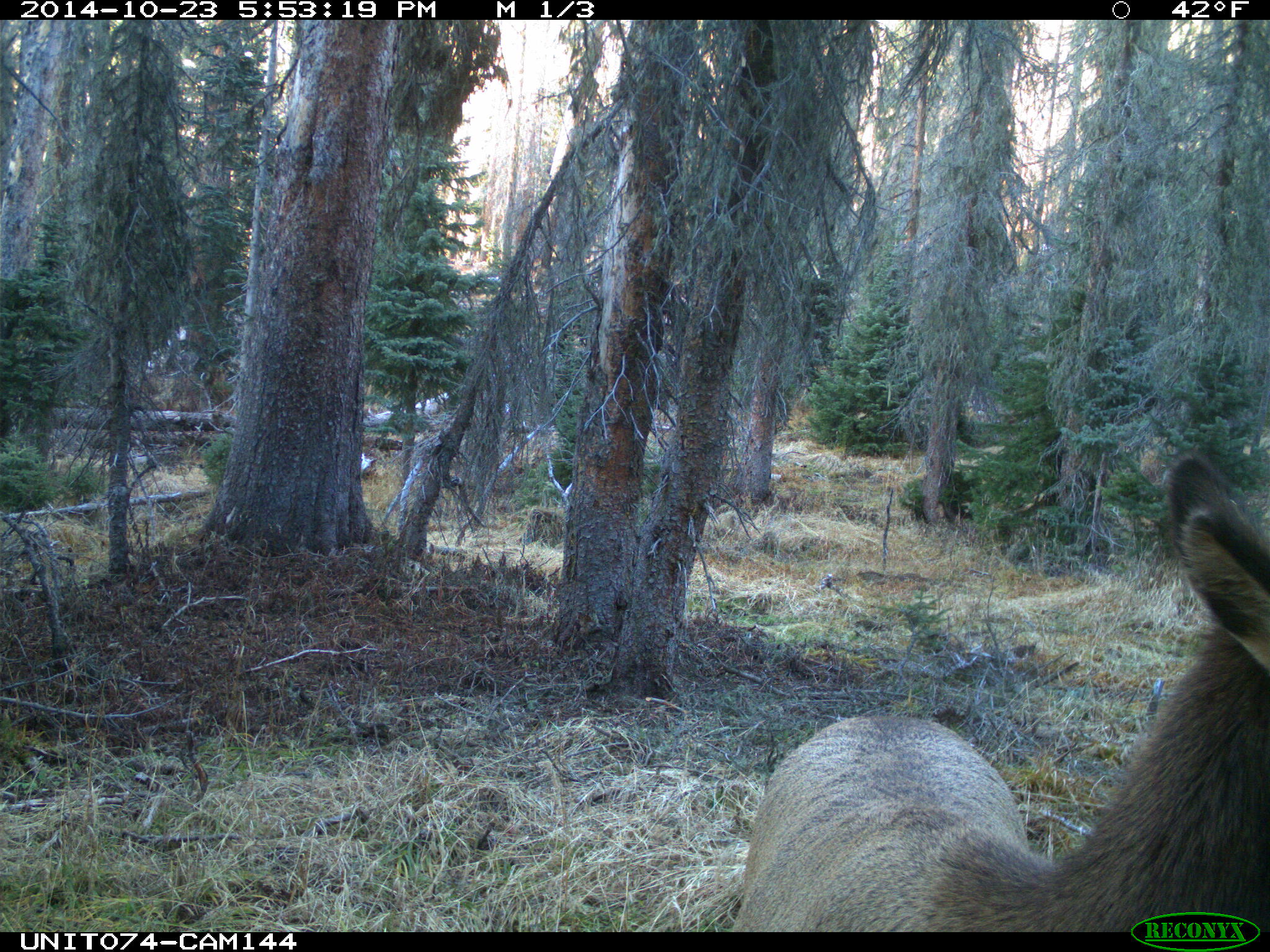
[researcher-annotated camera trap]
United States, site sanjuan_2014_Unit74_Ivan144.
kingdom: Animalia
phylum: Chordata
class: Mammalia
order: Artiodactyla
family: Cervidae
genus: Cervus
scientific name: Cervus elaphus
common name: red deer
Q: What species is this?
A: Cervus elaphus (red deer).